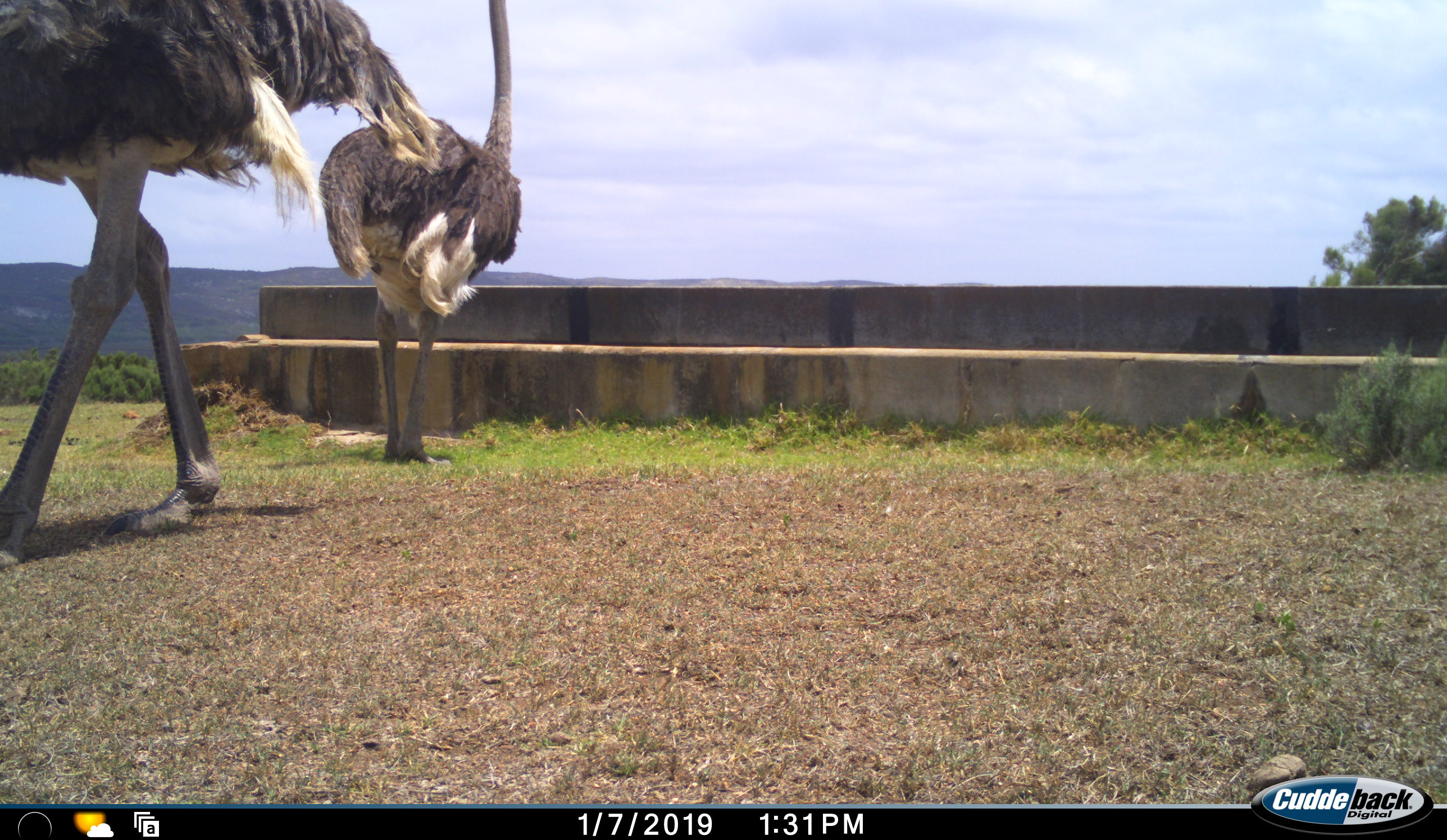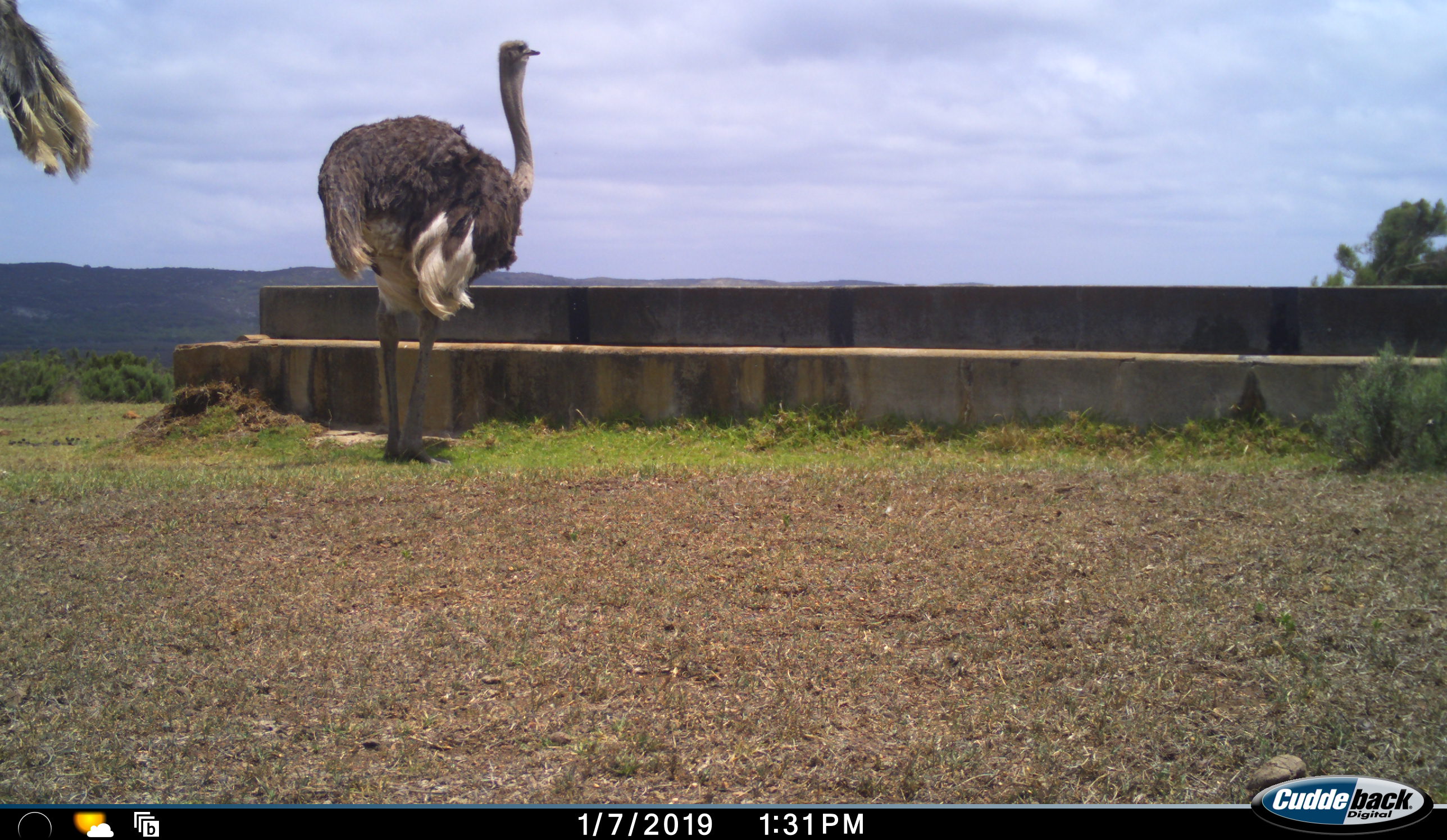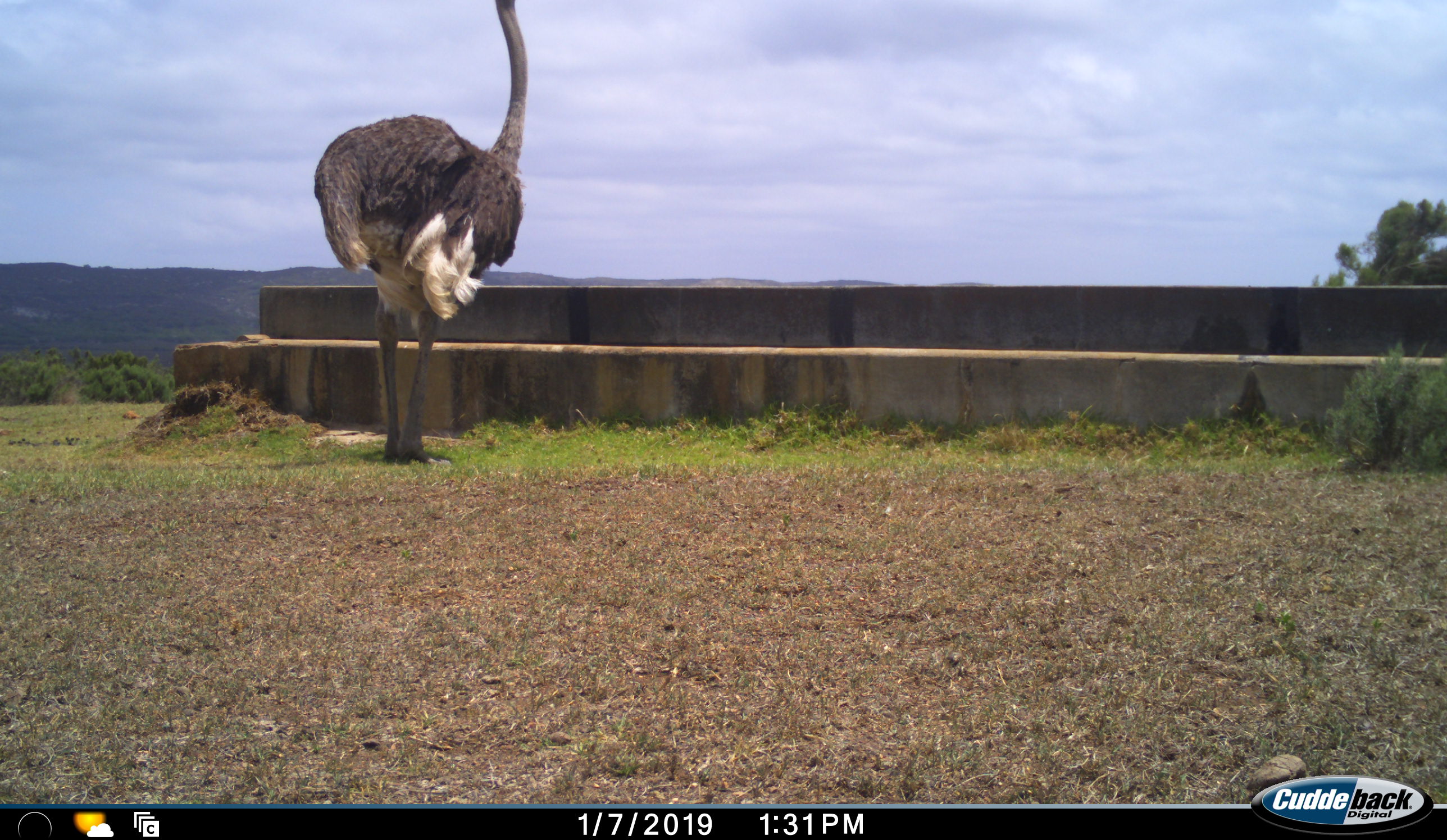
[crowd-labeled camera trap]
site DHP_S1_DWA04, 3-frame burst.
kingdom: Animalia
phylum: Chordata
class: Aves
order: Struthioniformes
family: Struthionidae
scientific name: Struthionidae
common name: ostrich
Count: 2.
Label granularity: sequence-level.